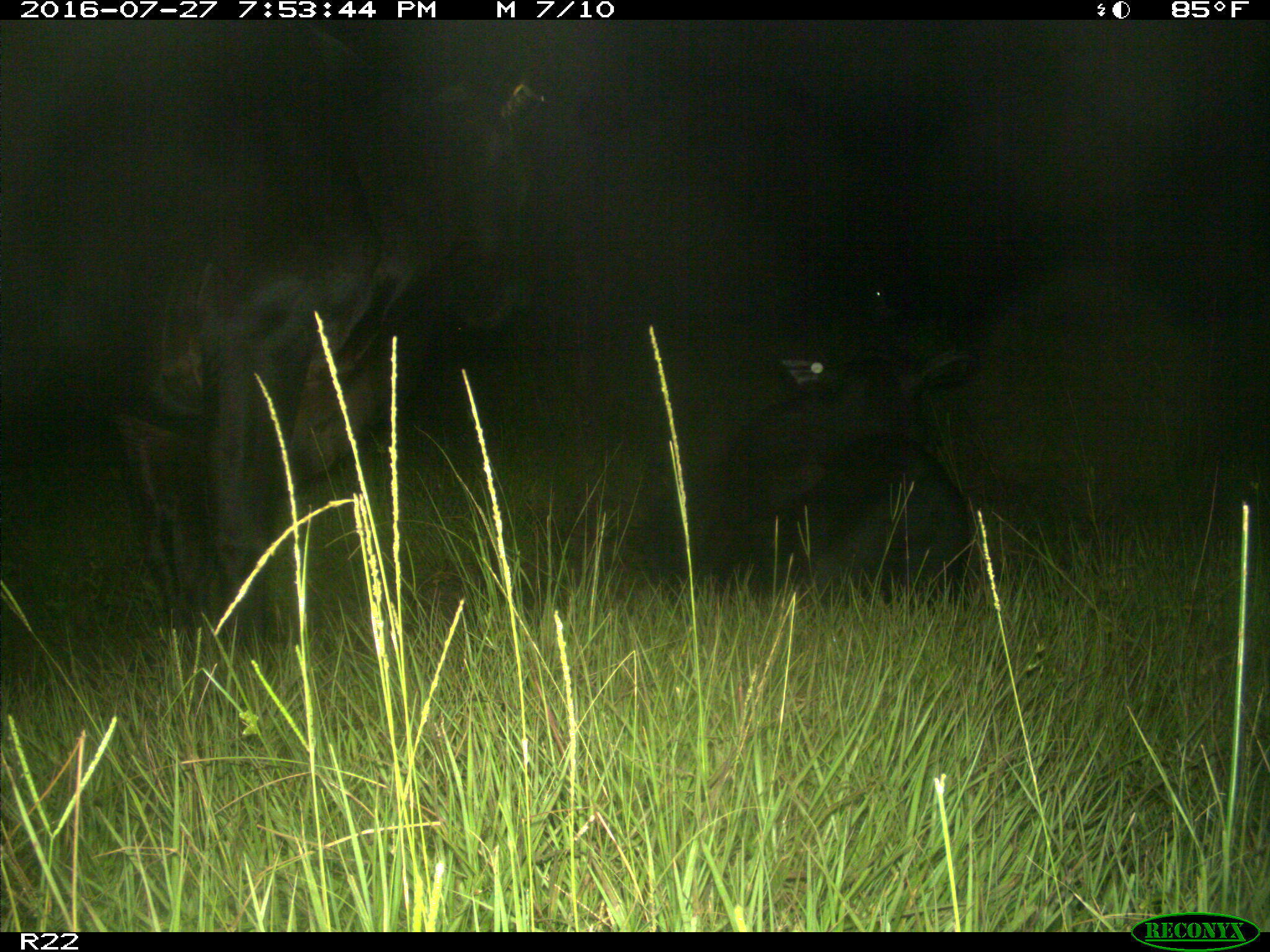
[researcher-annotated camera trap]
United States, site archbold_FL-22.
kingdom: Animalia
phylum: Chordata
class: Mammalia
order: Artiodactyla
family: Bovidae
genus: Bos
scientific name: Bos taurus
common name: domestic cow